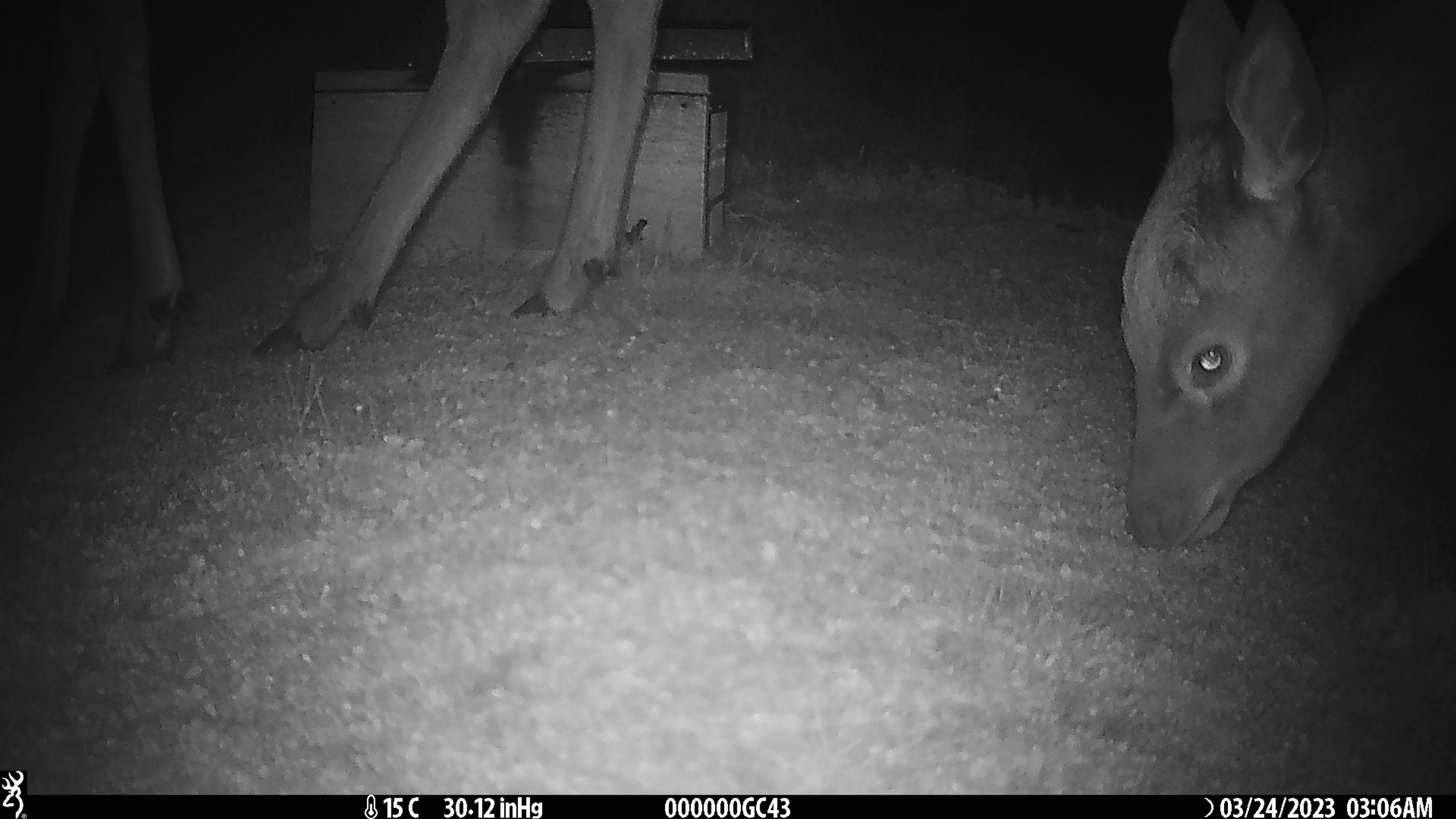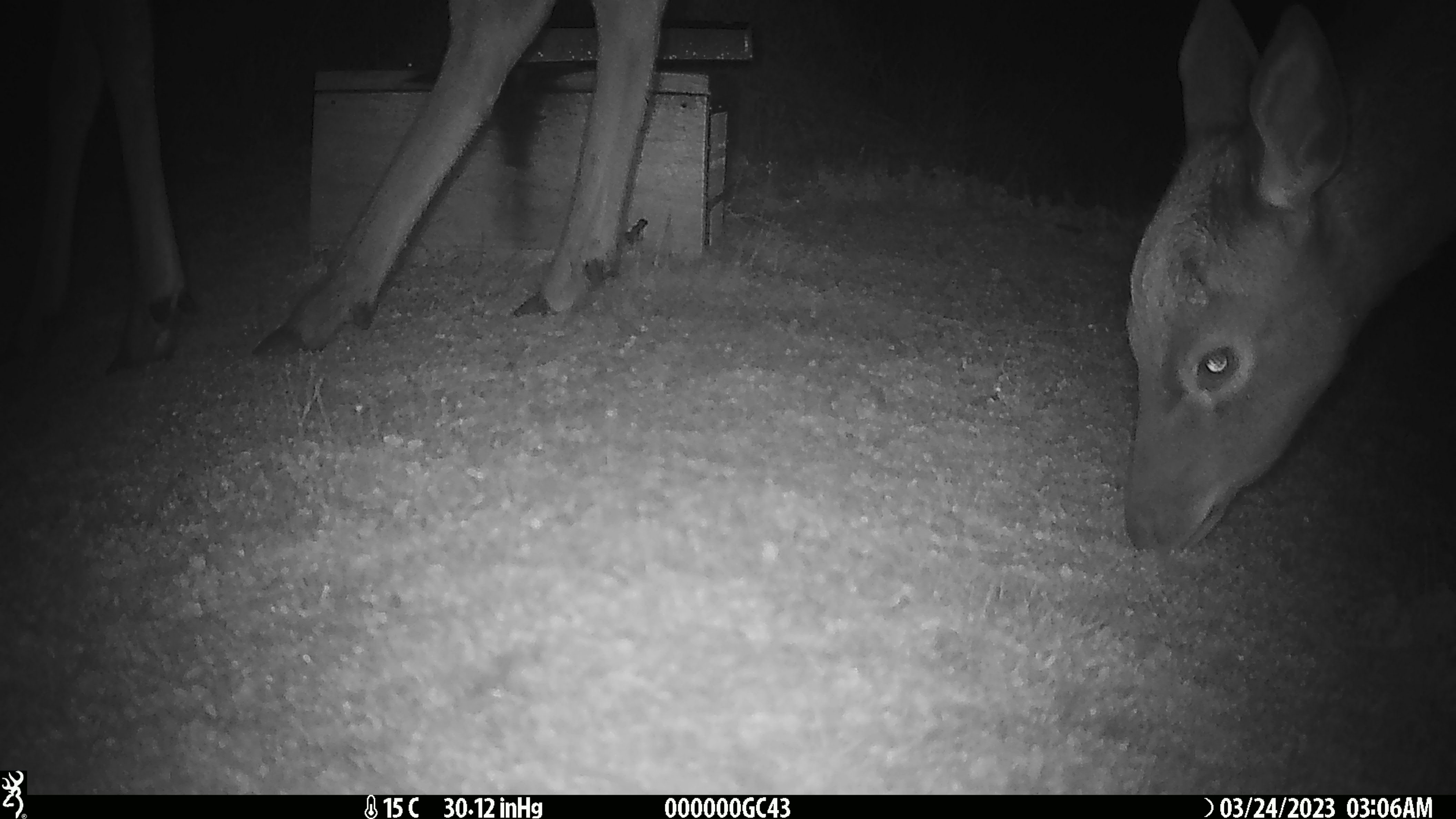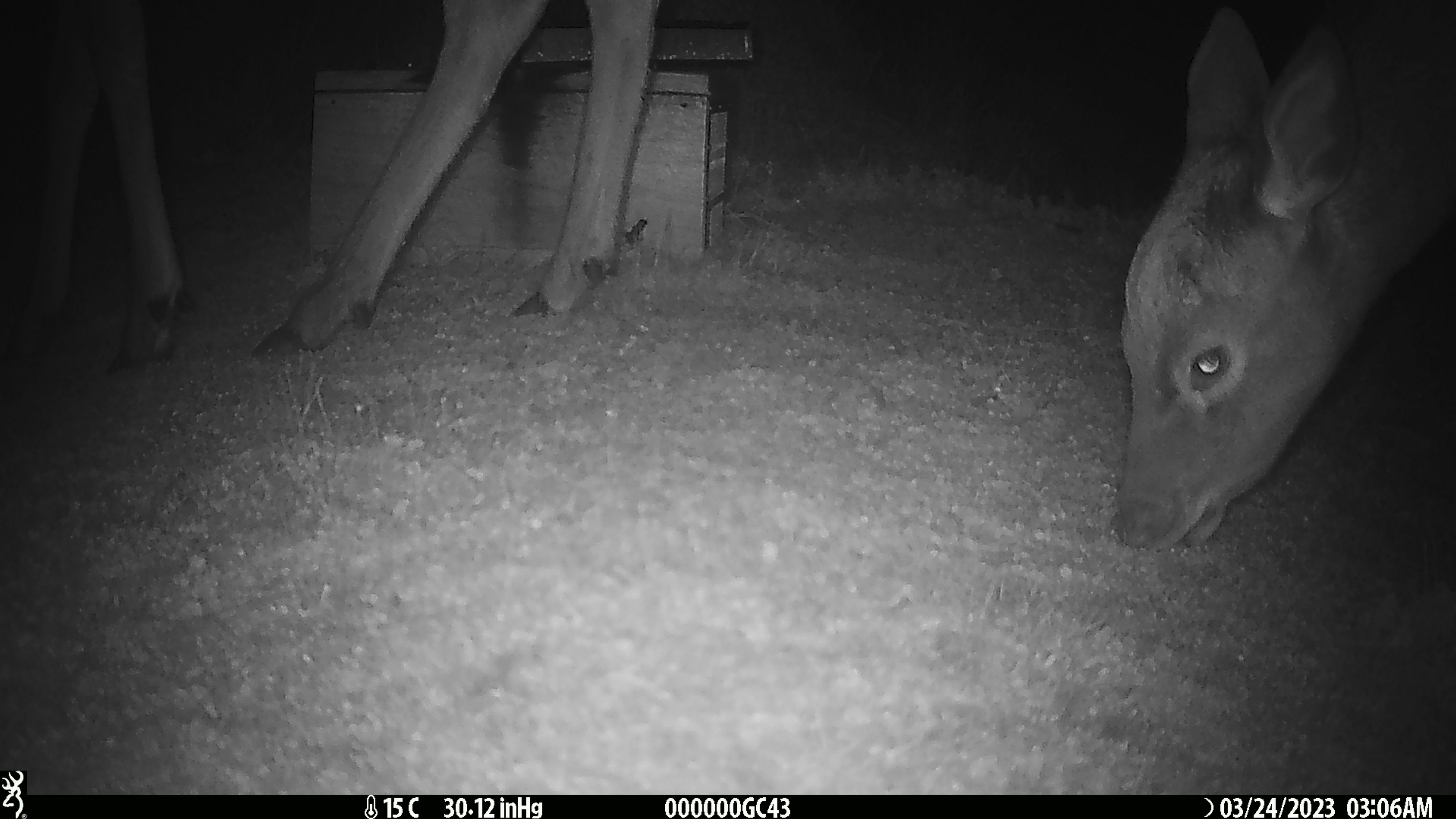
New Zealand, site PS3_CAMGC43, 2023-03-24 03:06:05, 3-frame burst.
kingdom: Animalia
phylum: Chordata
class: Mammalia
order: Artiodactyla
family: Cervidae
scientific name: Cervidae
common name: deer